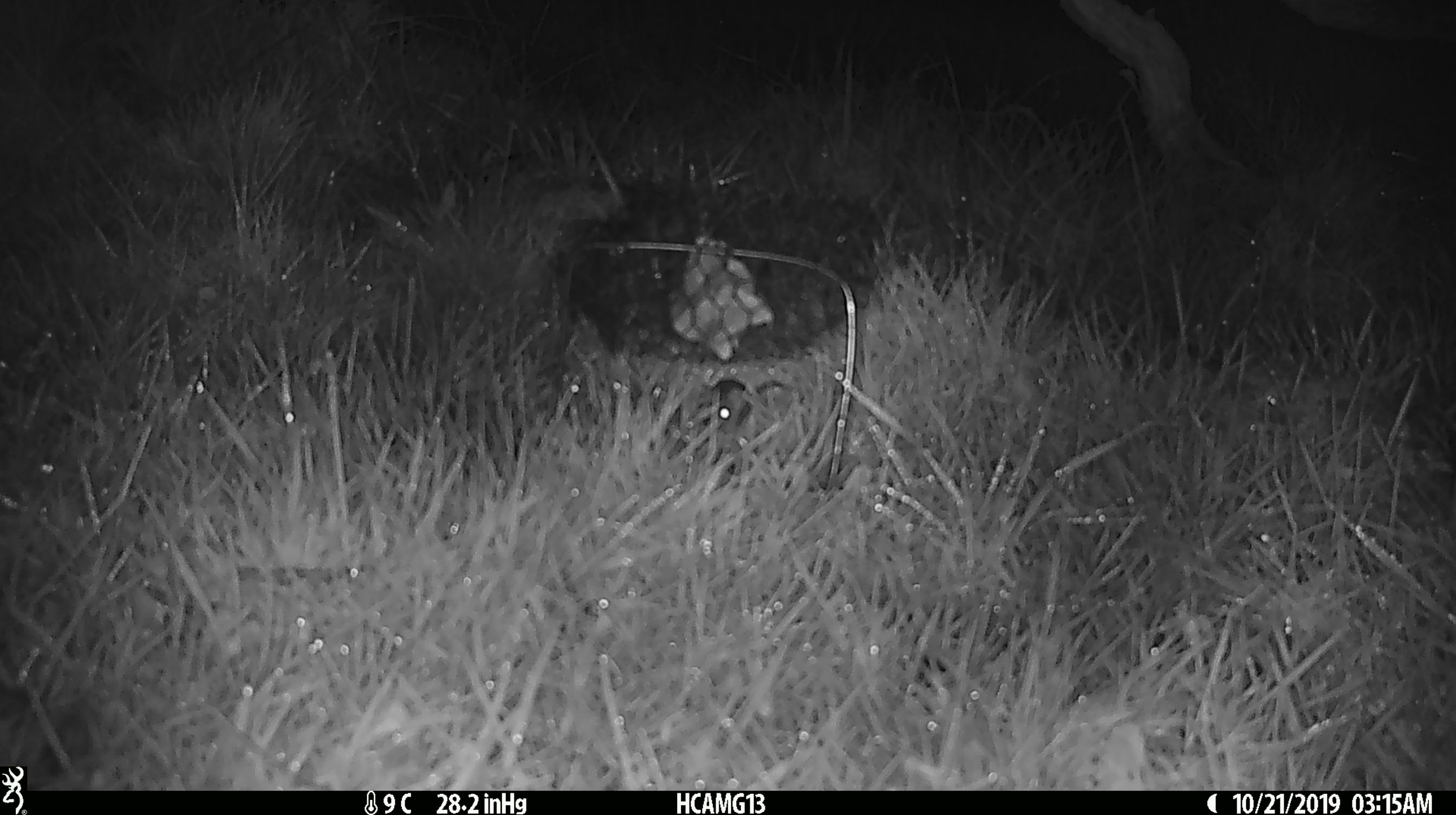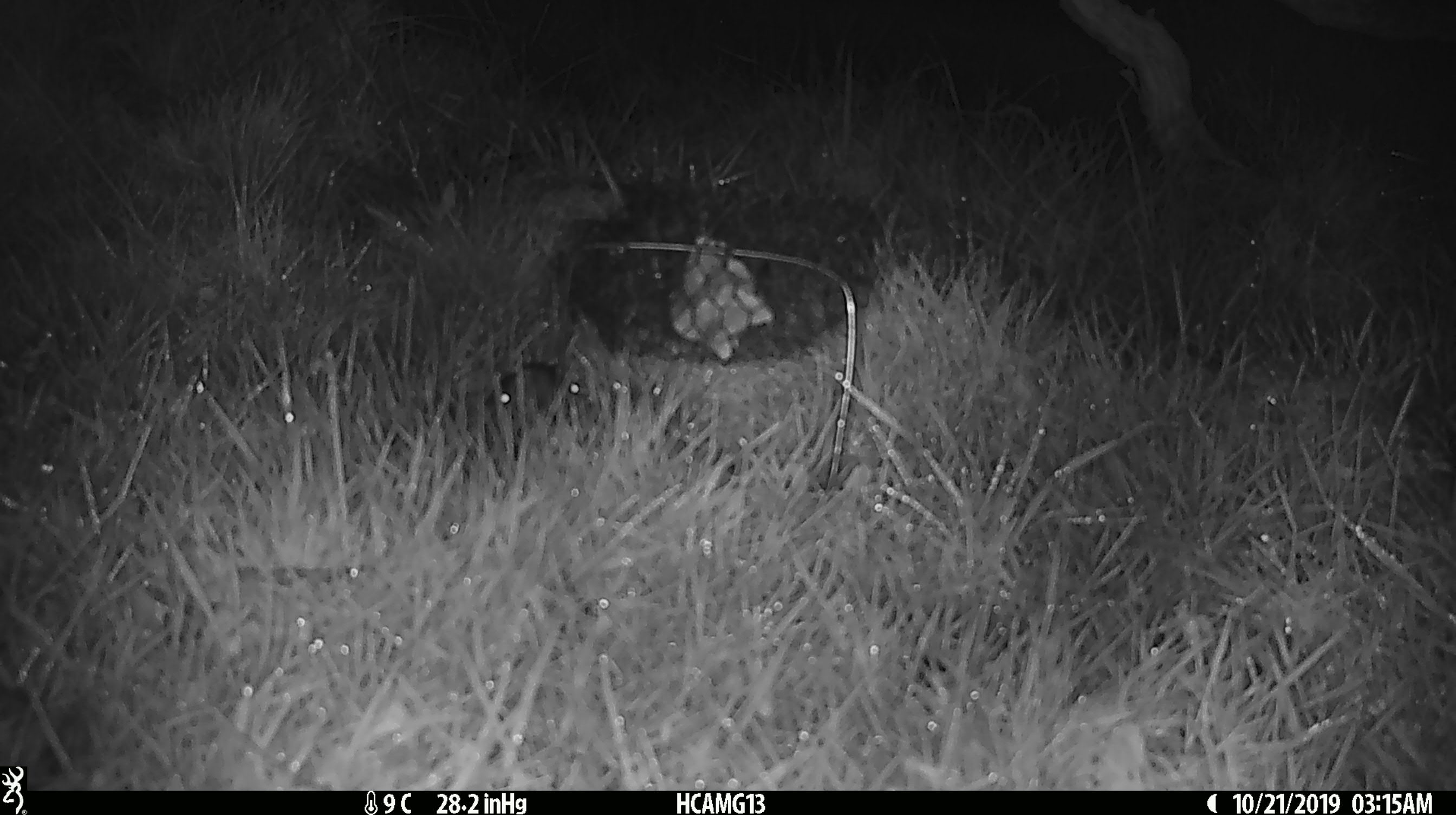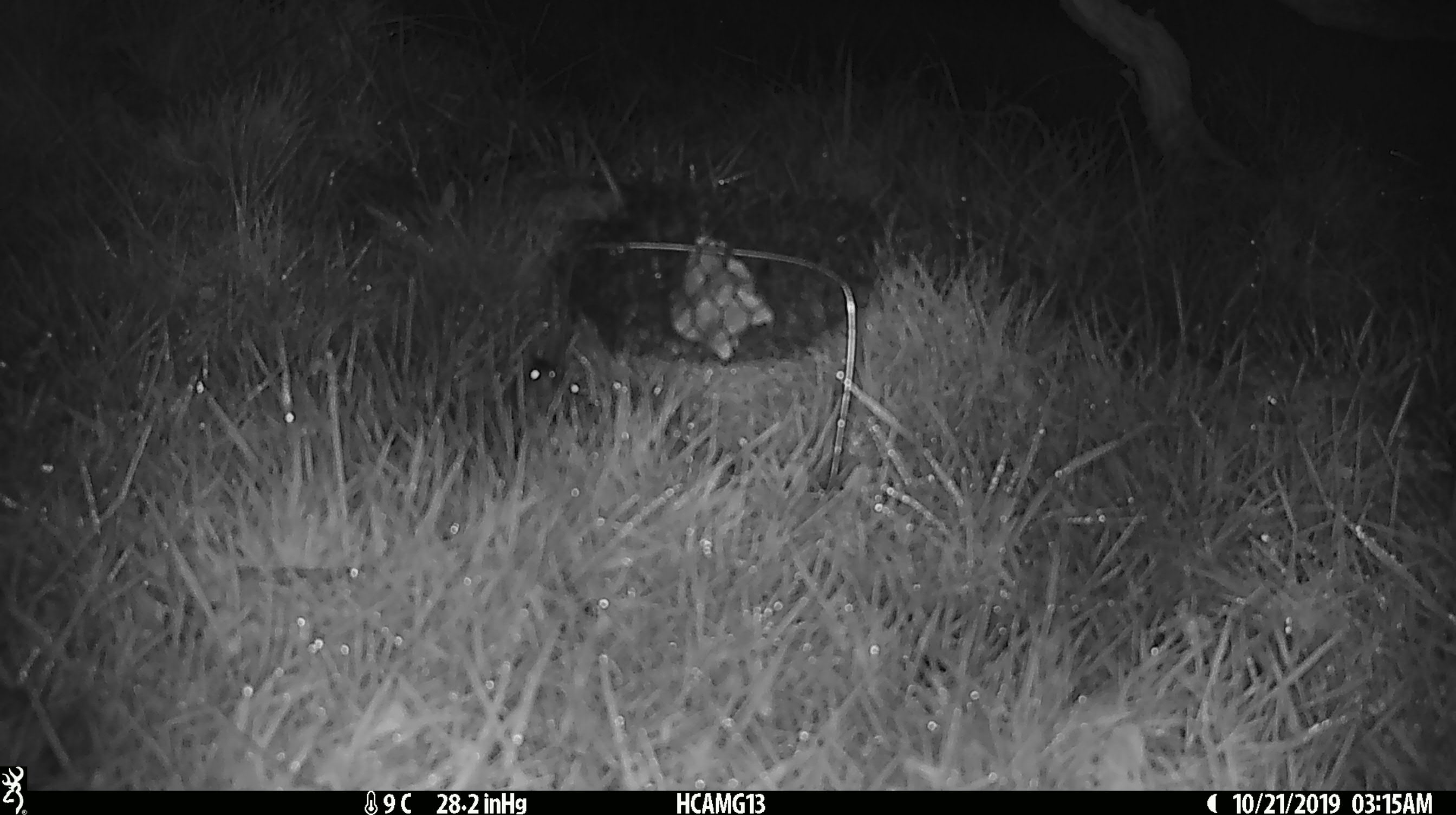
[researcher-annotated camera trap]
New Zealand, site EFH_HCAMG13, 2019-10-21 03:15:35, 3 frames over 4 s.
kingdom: Animalia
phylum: Chordata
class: Mammalia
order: Rodentia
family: Muridae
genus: Mus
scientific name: Mus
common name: mouse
Mouse (Mus).